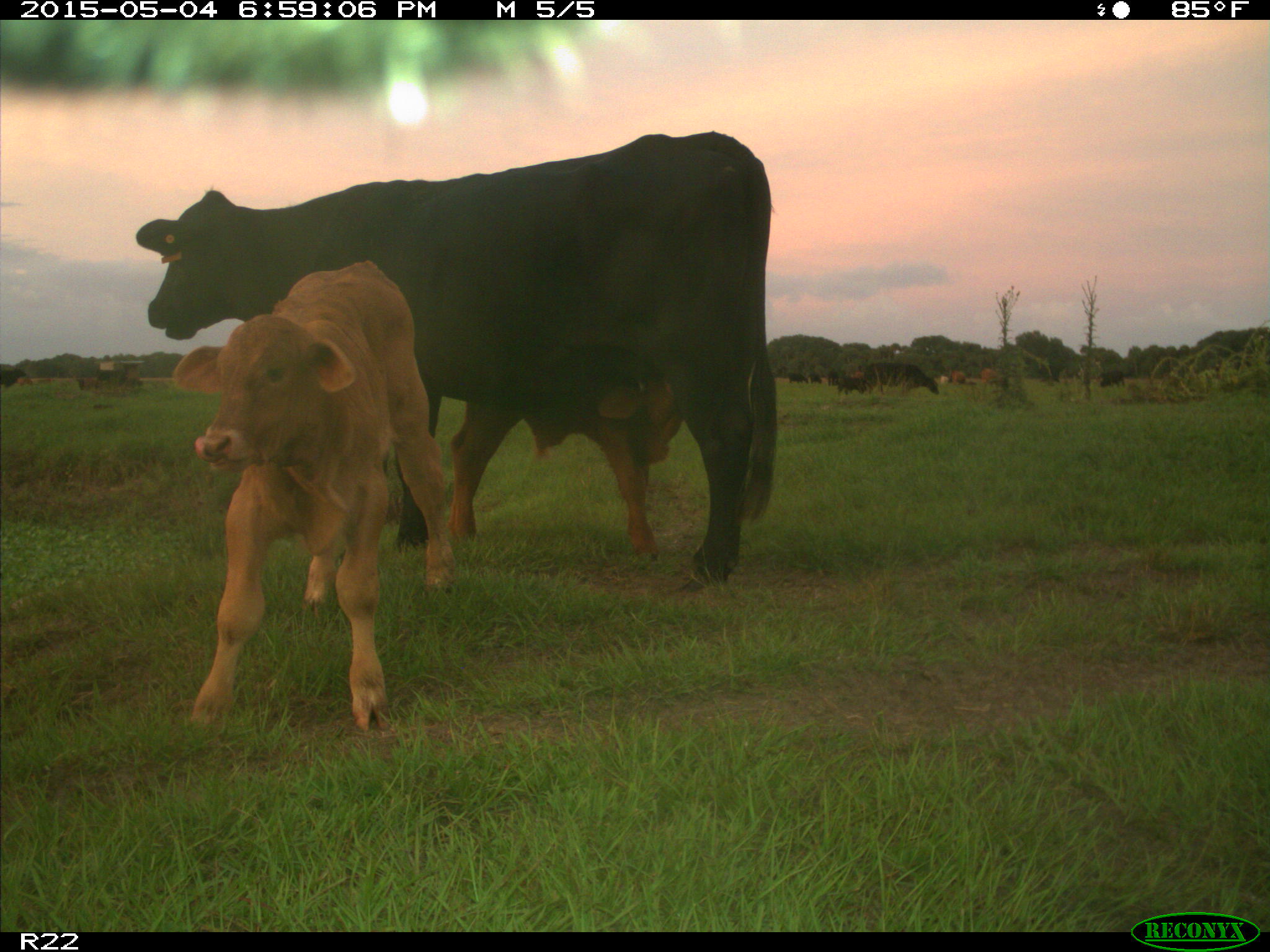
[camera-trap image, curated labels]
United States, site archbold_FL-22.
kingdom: Animalia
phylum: Chordata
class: Mammalia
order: Artiodactyla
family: Bovidae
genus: Bos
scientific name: Bos taurus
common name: domestic cow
Bos taurus (domestic cow).